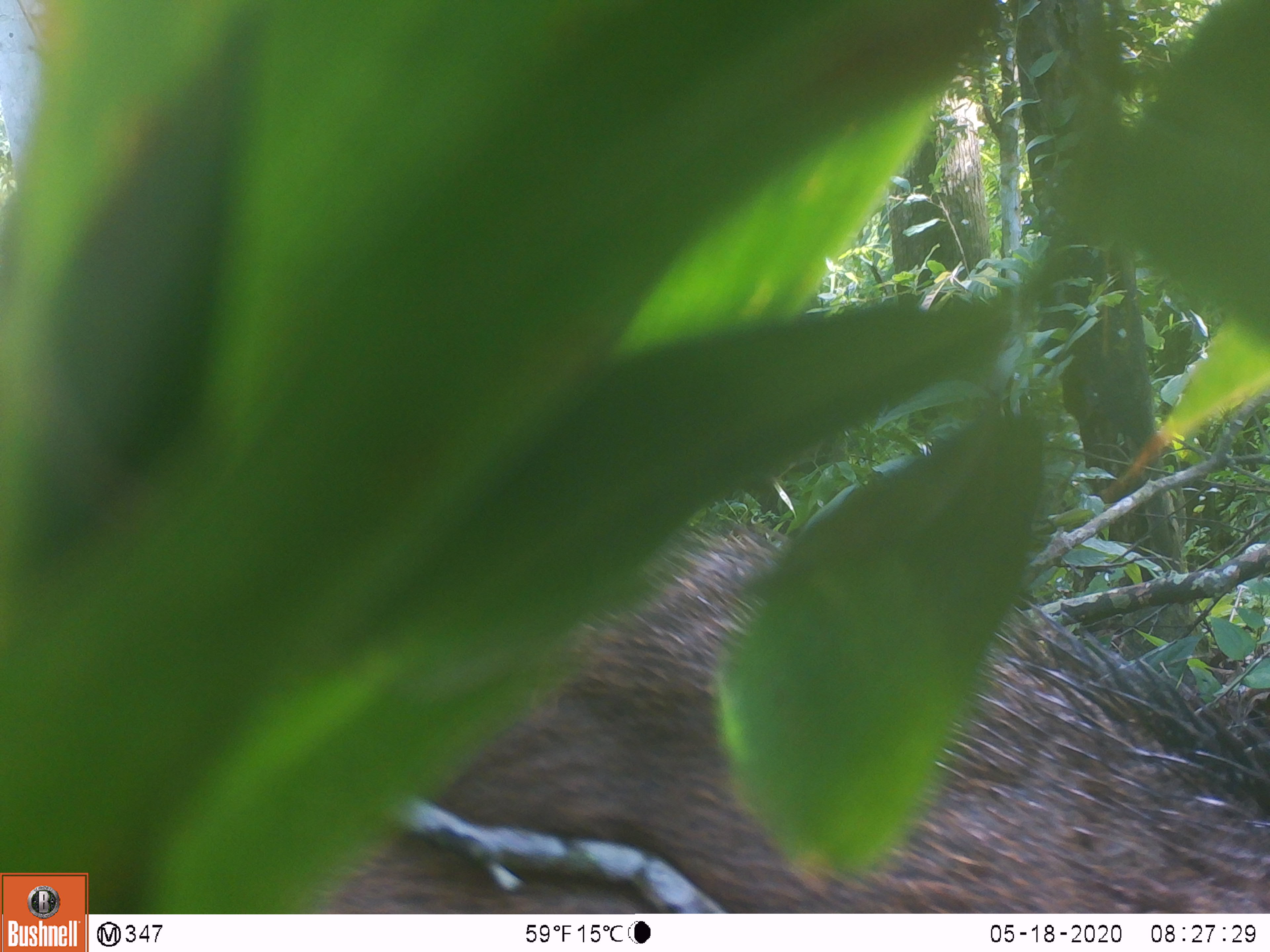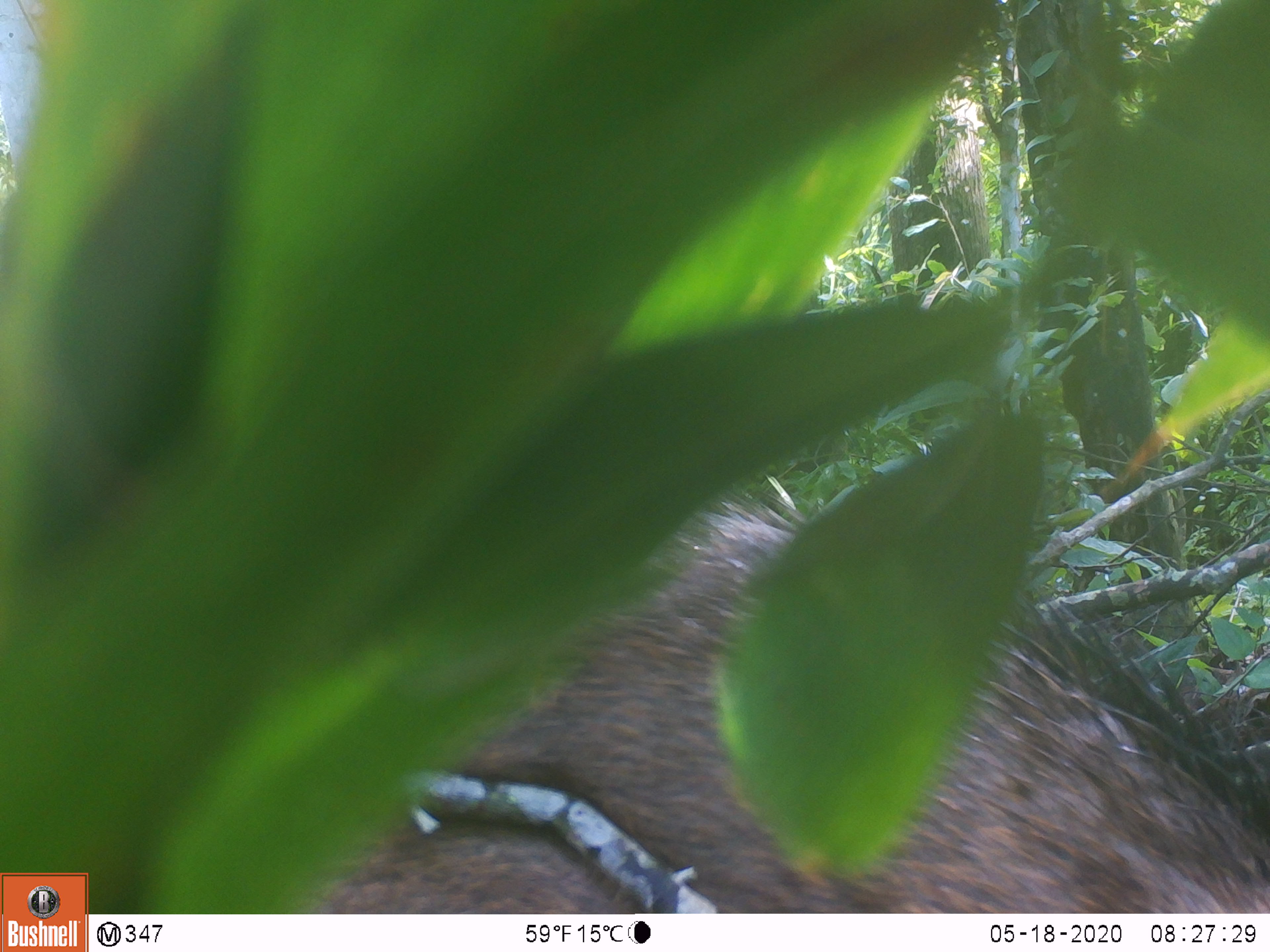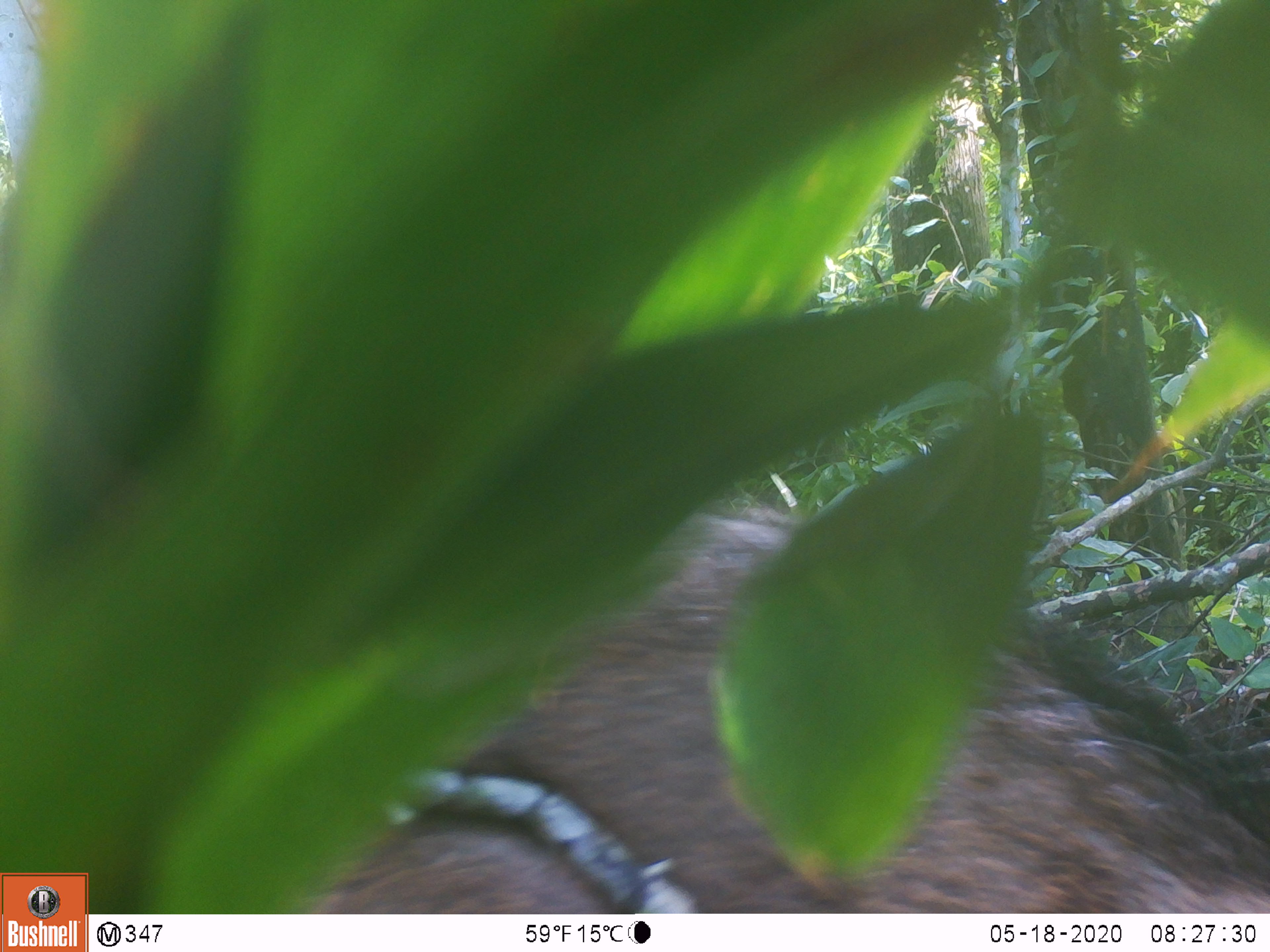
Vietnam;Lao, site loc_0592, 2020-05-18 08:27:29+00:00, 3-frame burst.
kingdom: Animalia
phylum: Chordata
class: Mammalia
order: Artiodactyla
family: Suidae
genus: Sus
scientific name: Sus scrofa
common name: eurasian wild pig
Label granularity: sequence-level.